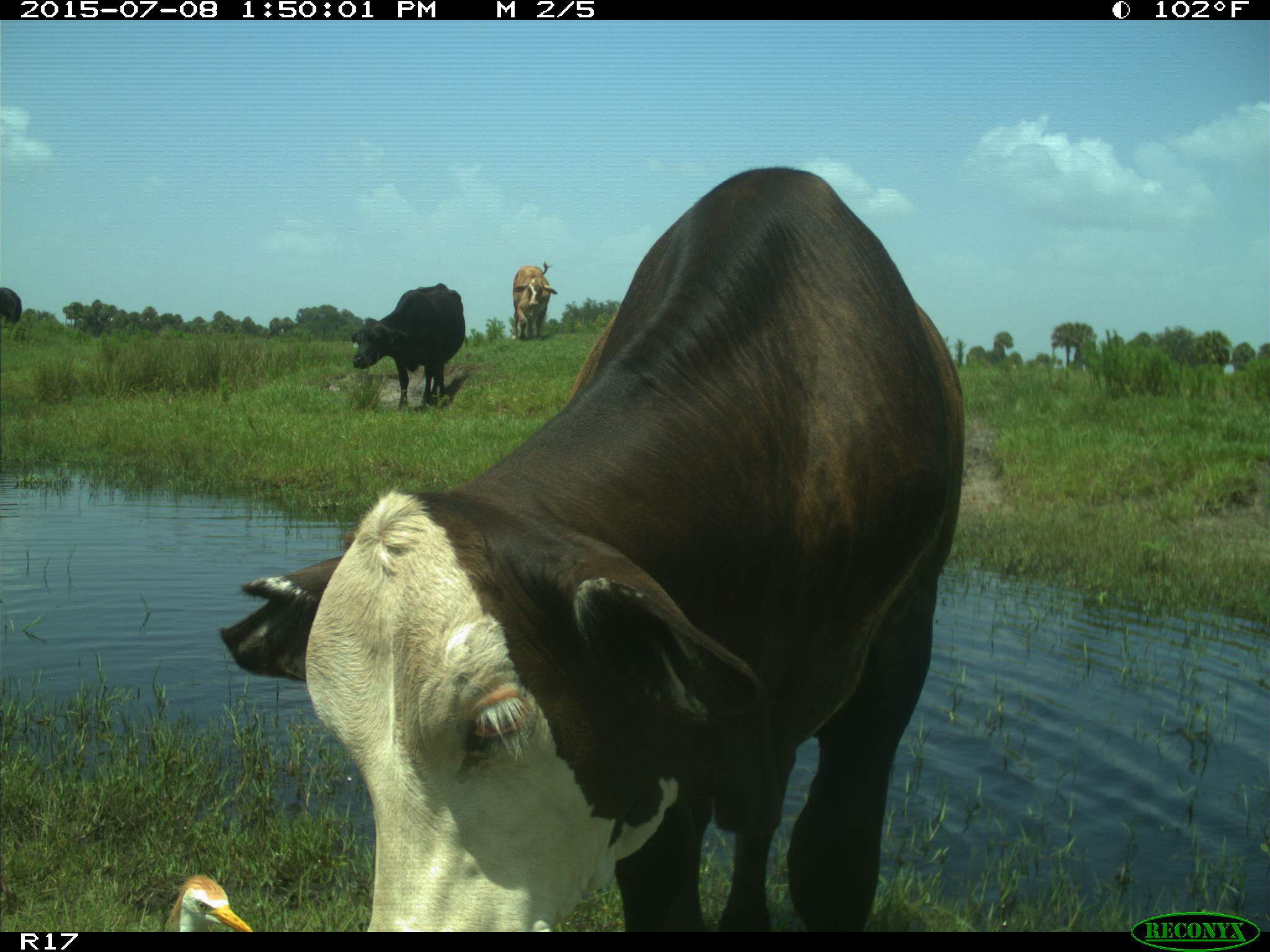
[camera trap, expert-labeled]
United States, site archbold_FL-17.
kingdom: Animalia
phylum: Chordata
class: Mammalia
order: Artiodactyla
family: Bovidae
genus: Bos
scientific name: Bos taurus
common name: domestic cow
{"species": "Bos taurus (domestic cow)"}